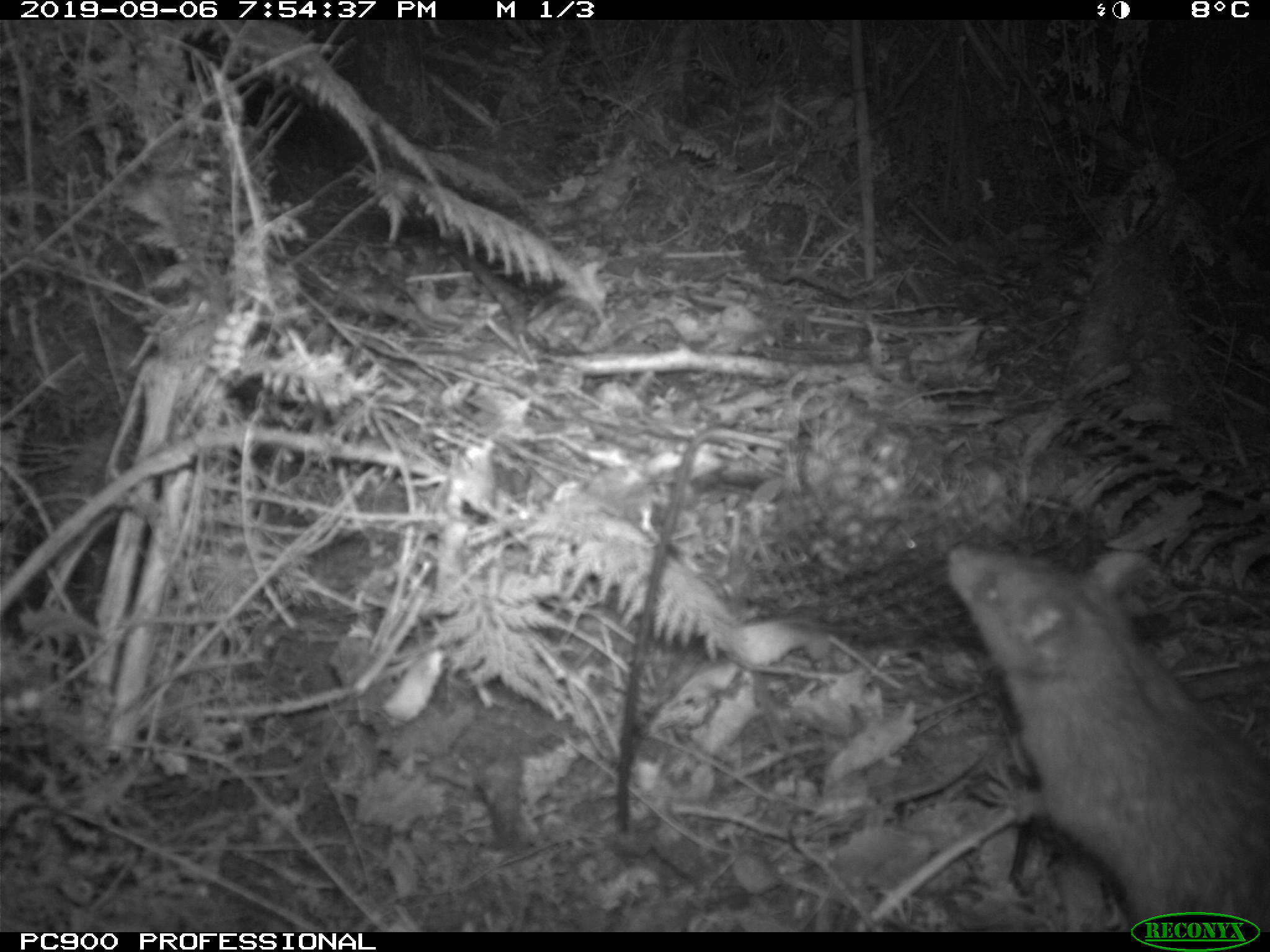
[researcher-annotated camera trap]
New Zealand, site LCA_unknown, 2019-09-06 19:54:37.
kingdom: Animalia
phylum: Chordata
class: Mammalia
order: Rodentia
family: Muridae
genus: Rattus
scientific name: Rattus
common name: rat